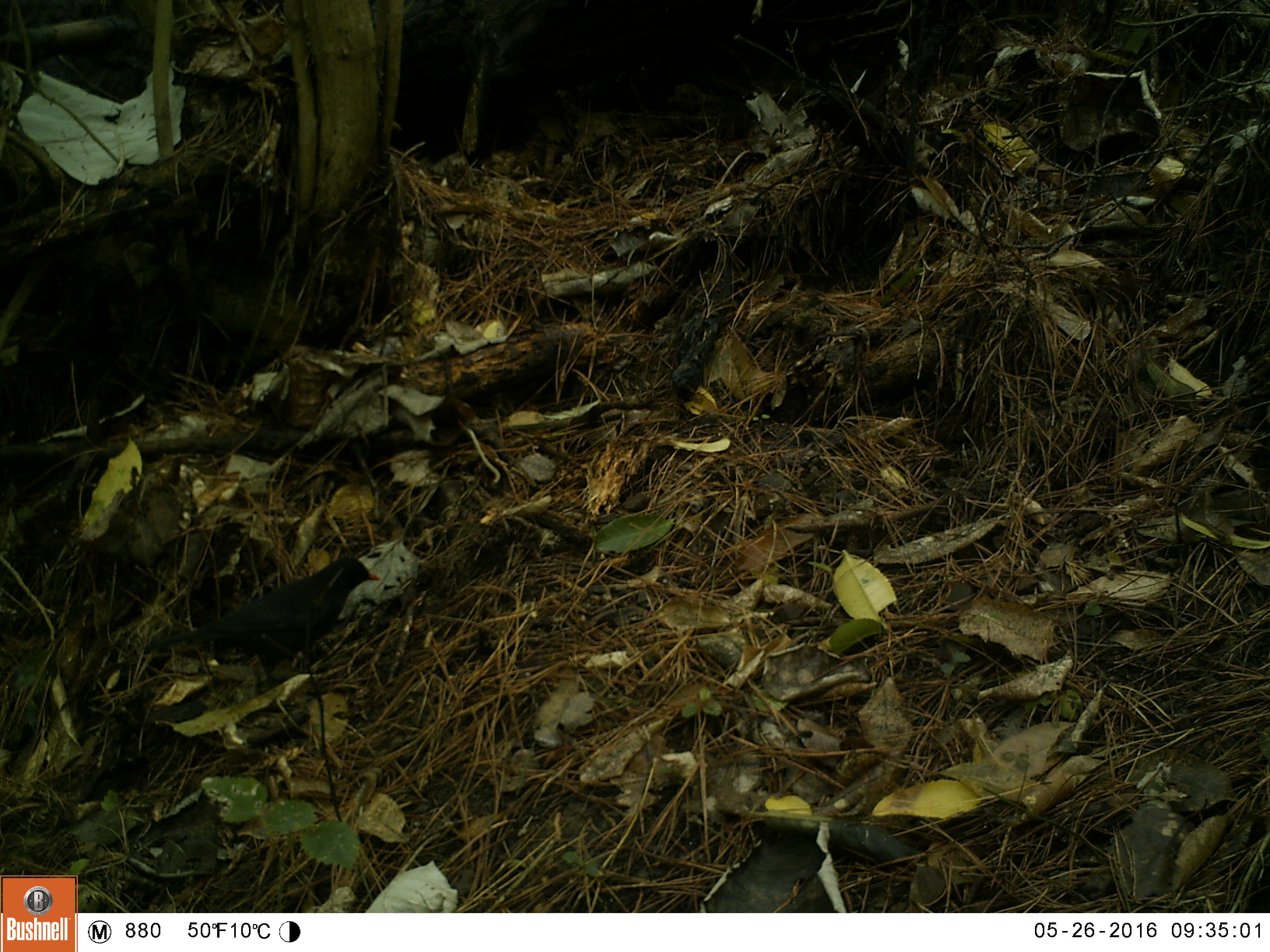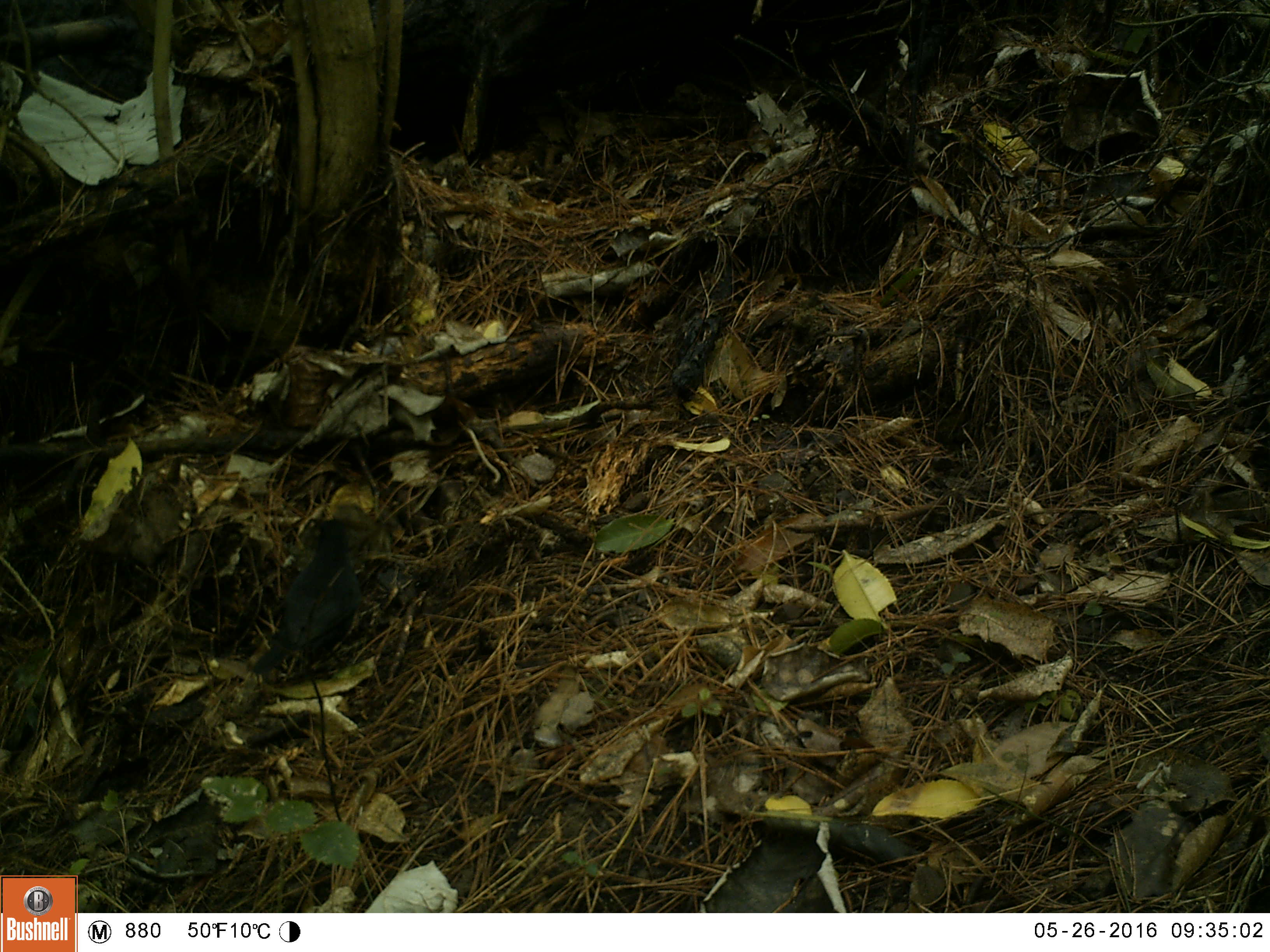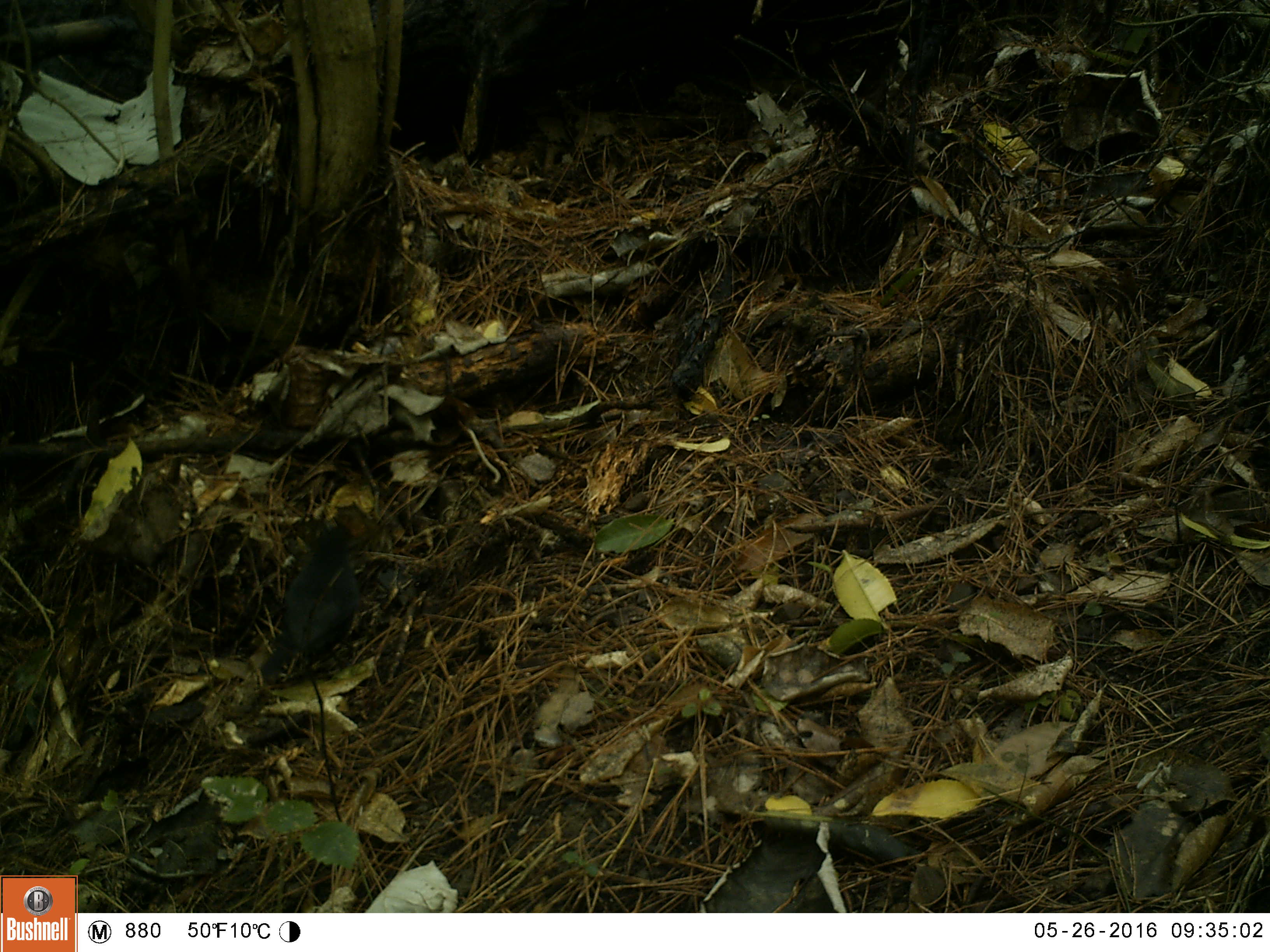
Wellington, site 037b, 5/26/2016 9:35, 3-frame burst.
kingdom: Animalia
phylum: Chordata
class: Aves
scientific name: Aves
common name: bird